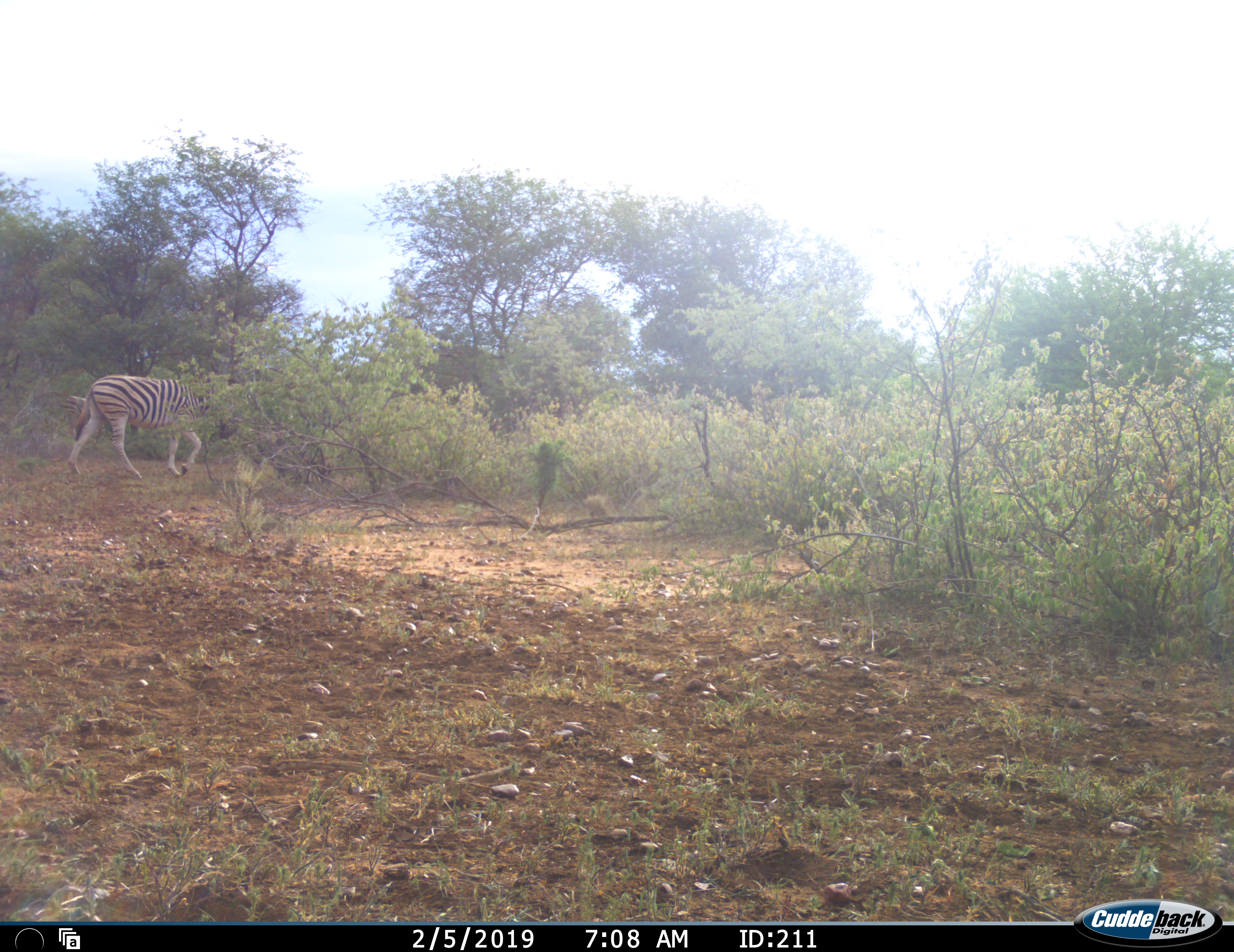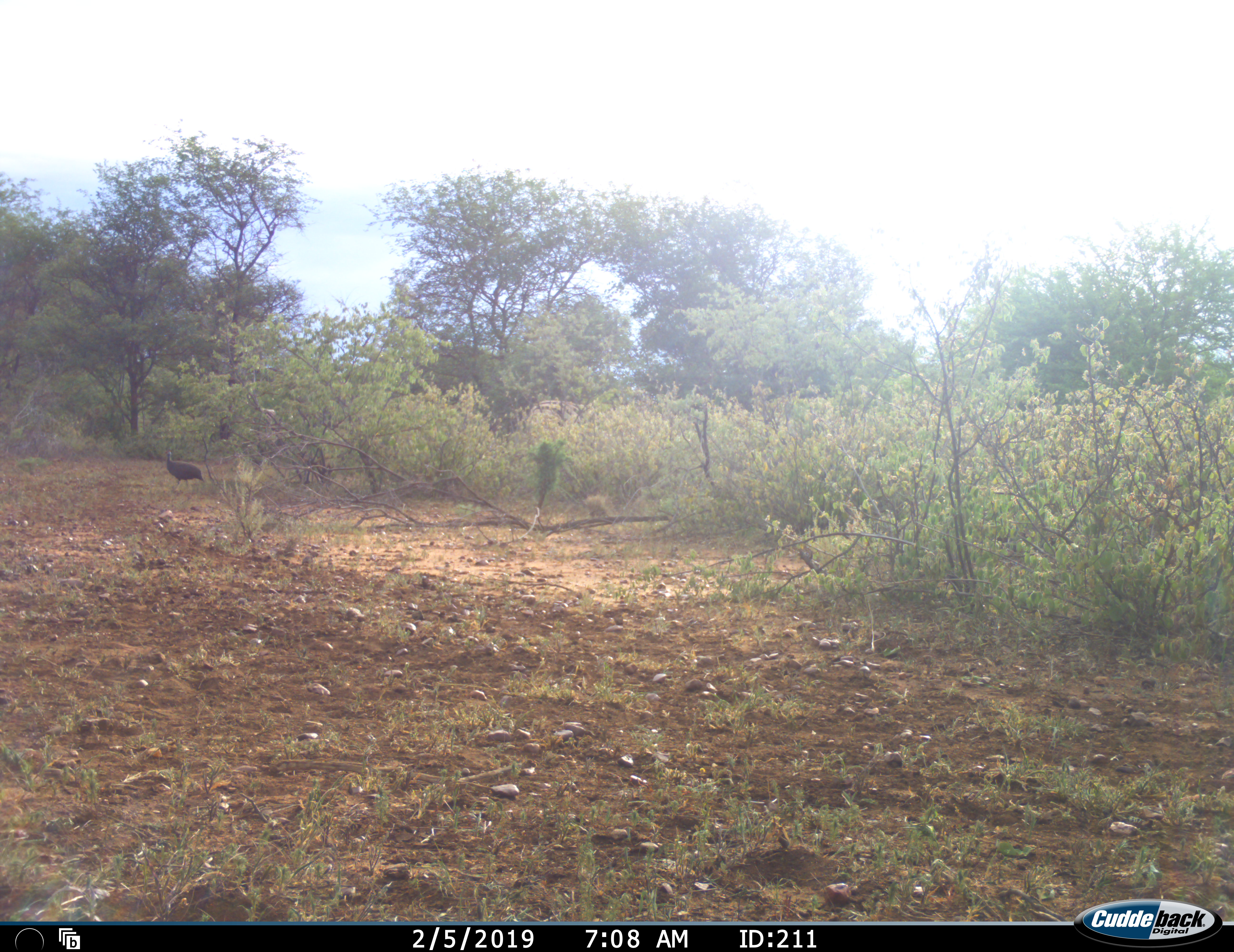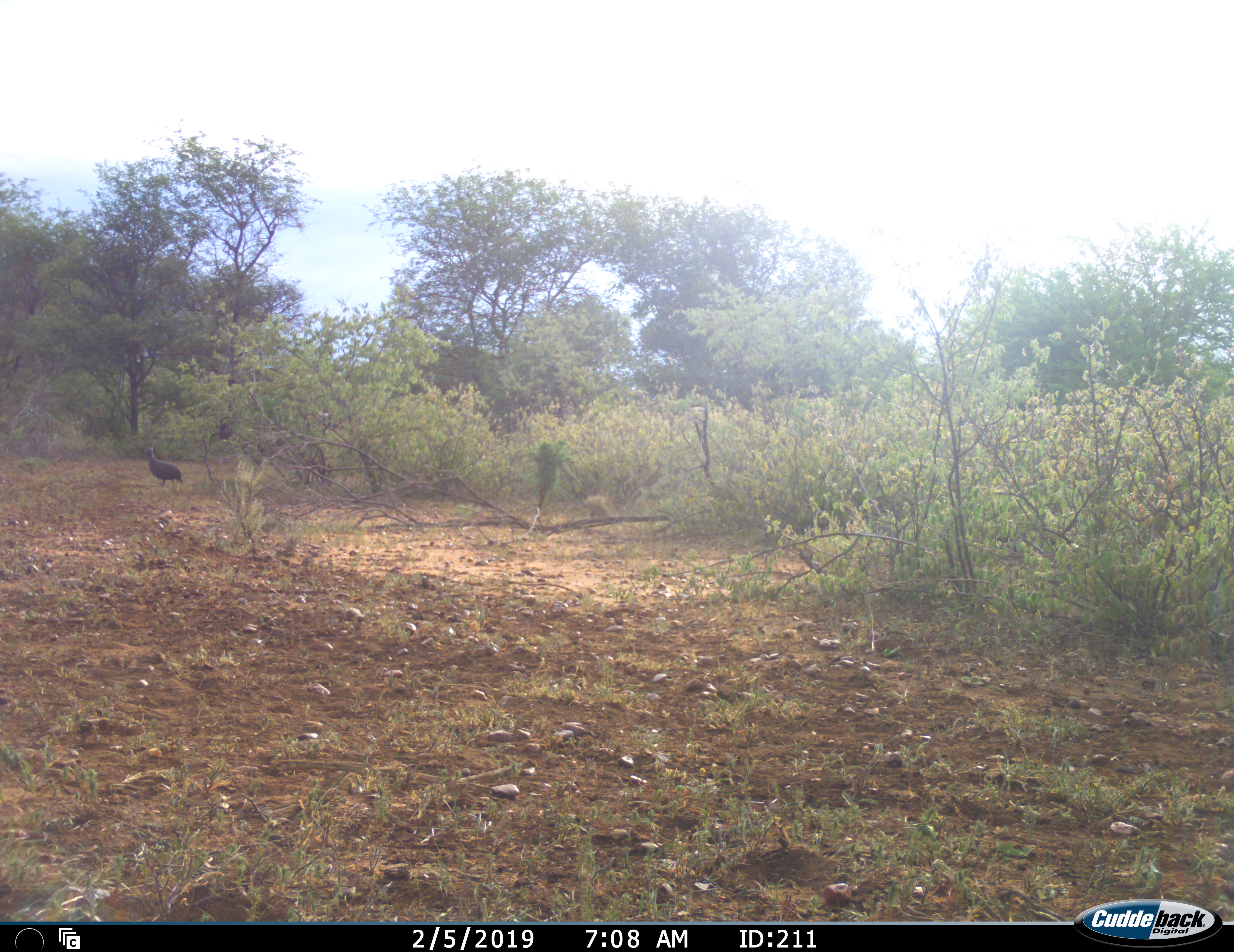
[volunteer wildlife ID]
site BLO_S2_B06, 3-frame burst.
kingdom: Animalia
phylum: Chordata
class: Aves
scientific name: Aves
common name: bird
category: birdother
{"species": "birdother (bird) (Aves)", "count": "1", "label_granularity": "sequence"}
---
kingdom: Animalia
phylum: Chordata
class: Mammalia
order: Perissodactyla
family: Equidae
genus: Equus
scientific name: Equus quagga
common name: plains zebra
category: zebraplains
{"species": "zebraplains (plains zebra) (Equus quagga)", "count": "1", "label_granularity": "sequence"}